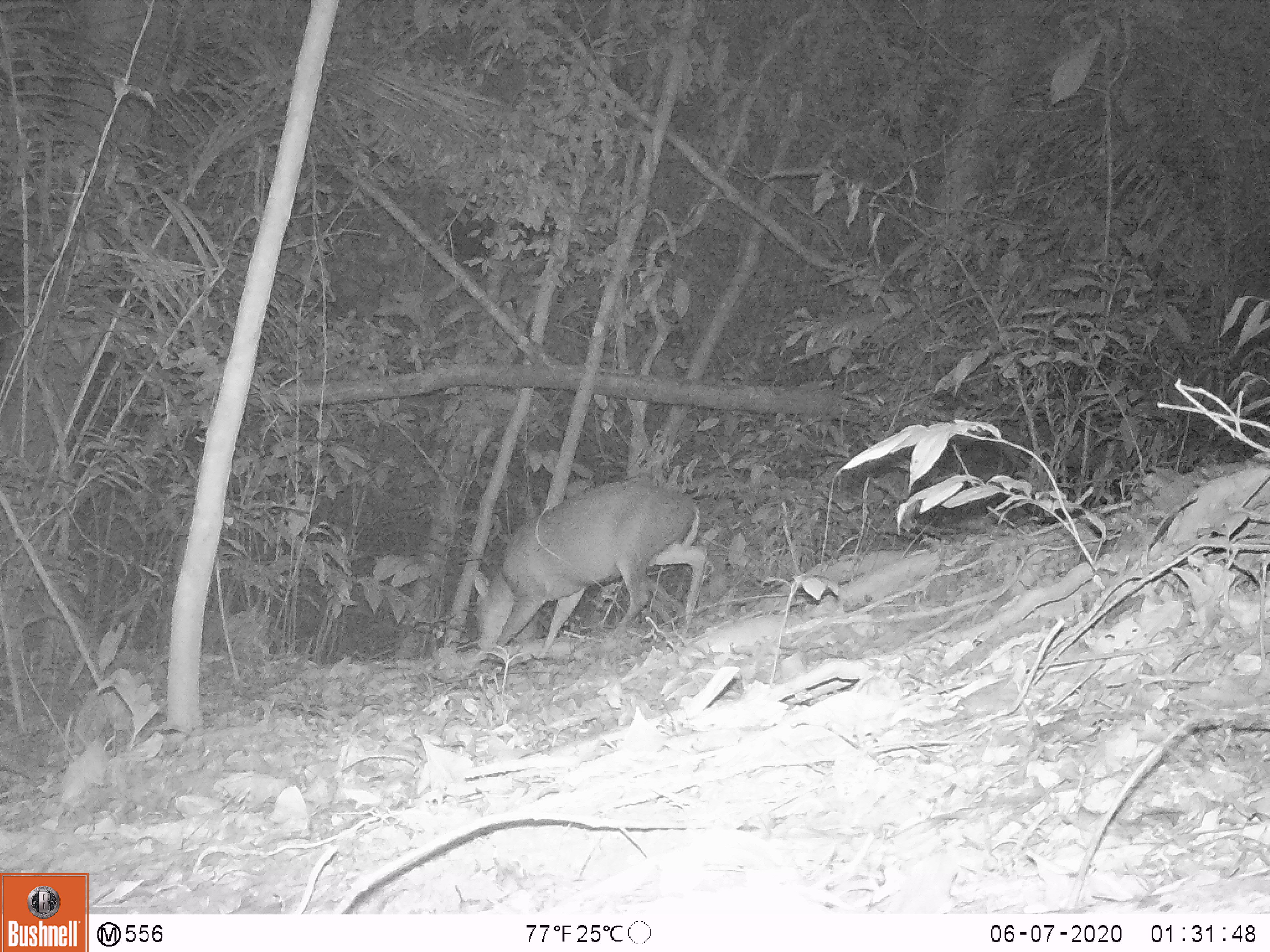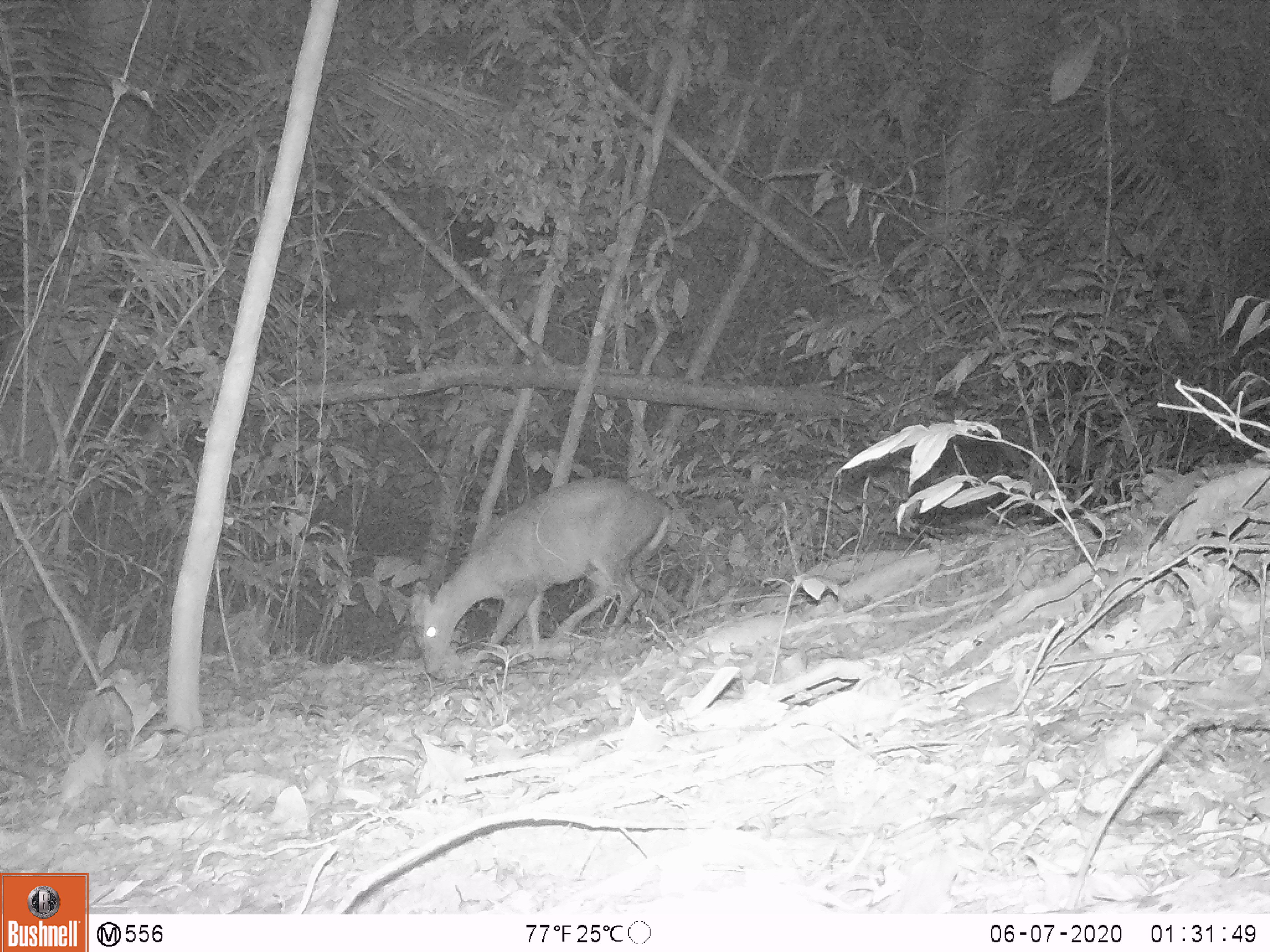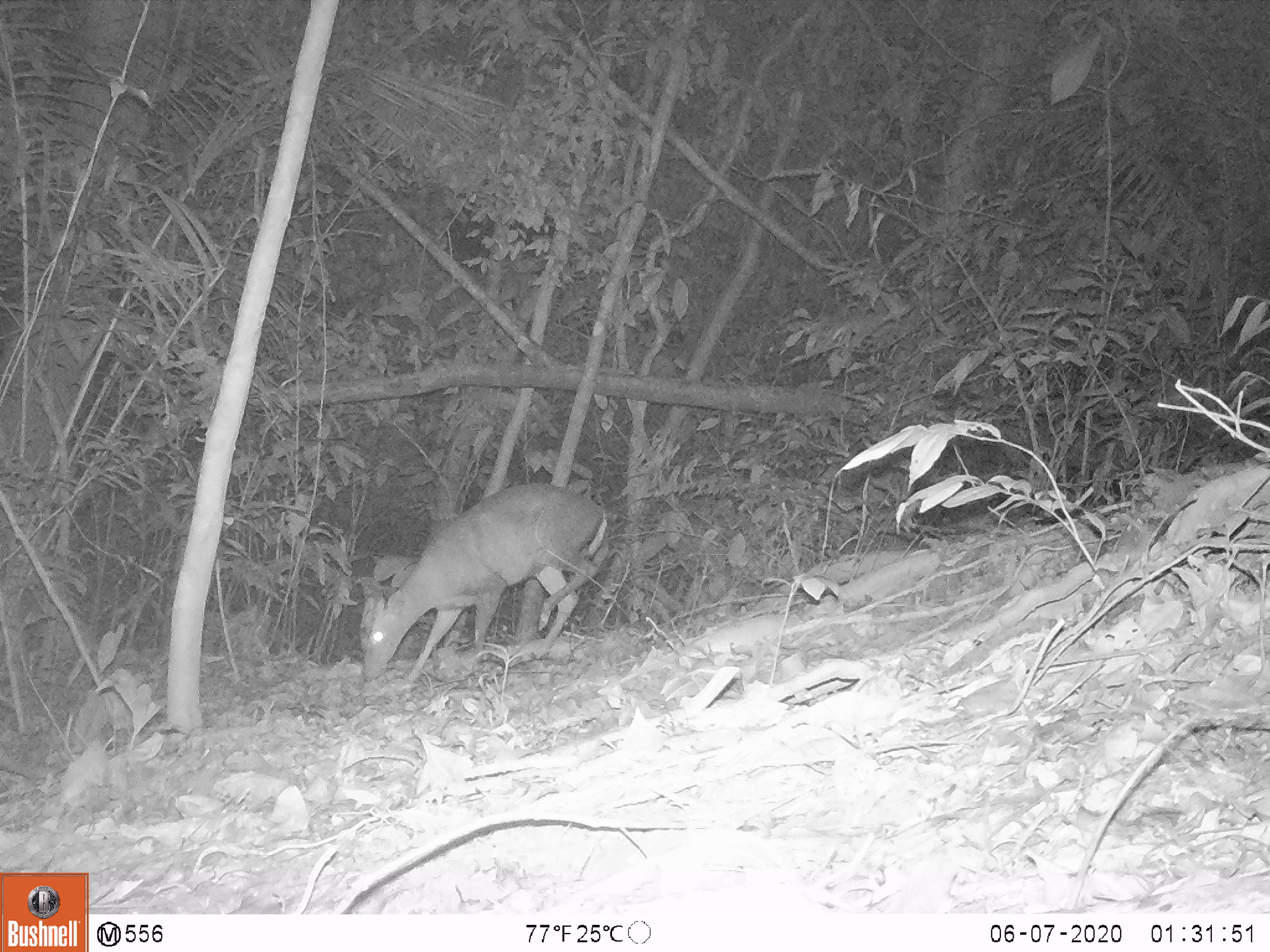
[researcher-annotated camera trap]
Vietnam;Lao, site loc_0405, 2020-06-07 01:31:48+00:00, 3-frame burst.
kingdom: Animalia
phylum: Chordata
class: Mammalia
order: Artiodactyla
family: Cervidae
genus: Muntiacus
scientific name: Muntiacus rooseveltorum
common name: roosevelt's muntjac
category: roosevelts muntjac group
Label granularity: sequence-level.